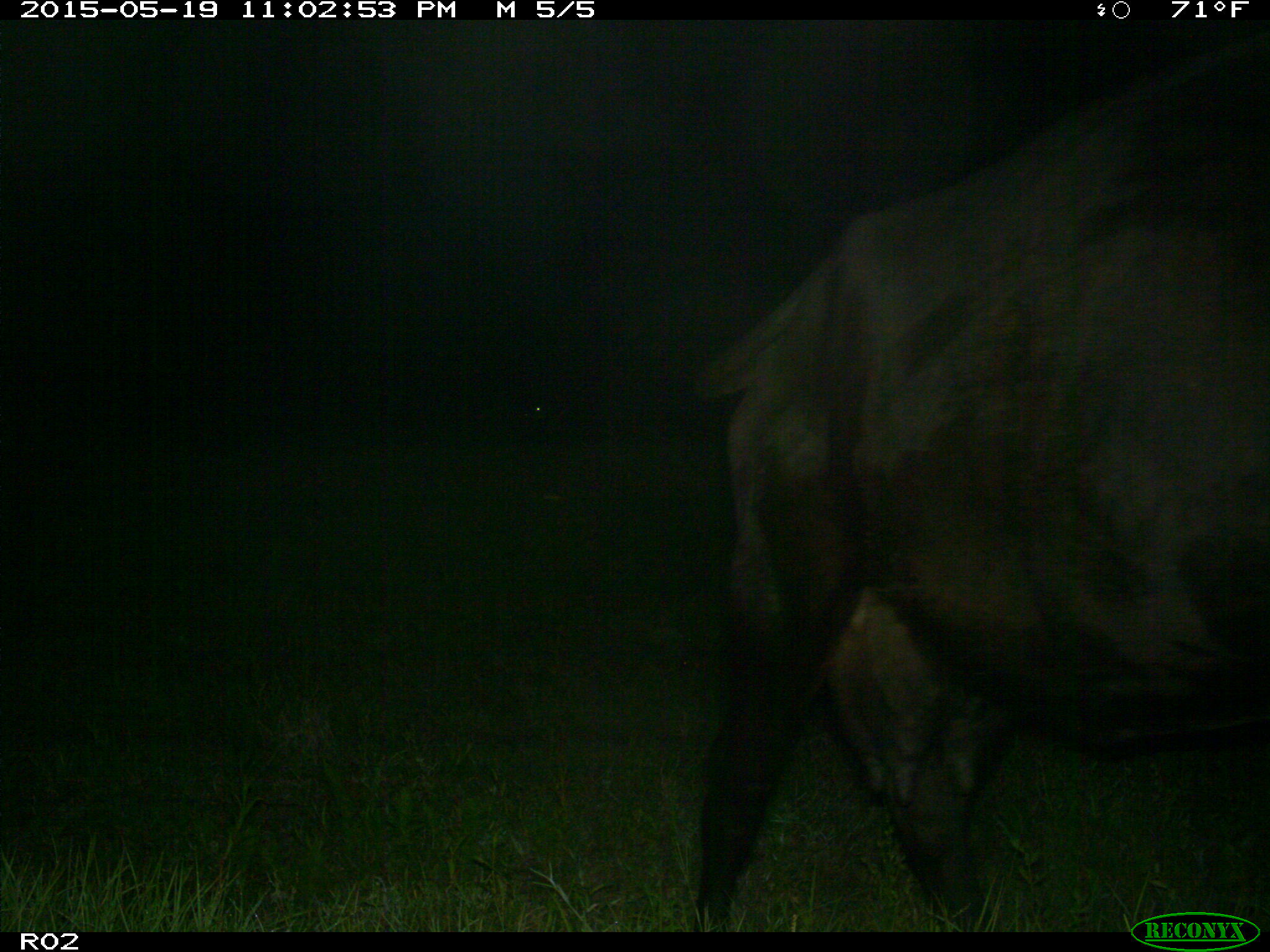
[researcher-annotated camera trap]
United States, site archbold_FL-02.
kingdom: Animalia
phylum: Chordata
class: Mammalia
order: Artiodactyla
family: Bovidae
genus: Bos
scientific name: Bos taurus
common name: domestic cow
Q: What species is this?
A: Bos taurus (domestic cow).